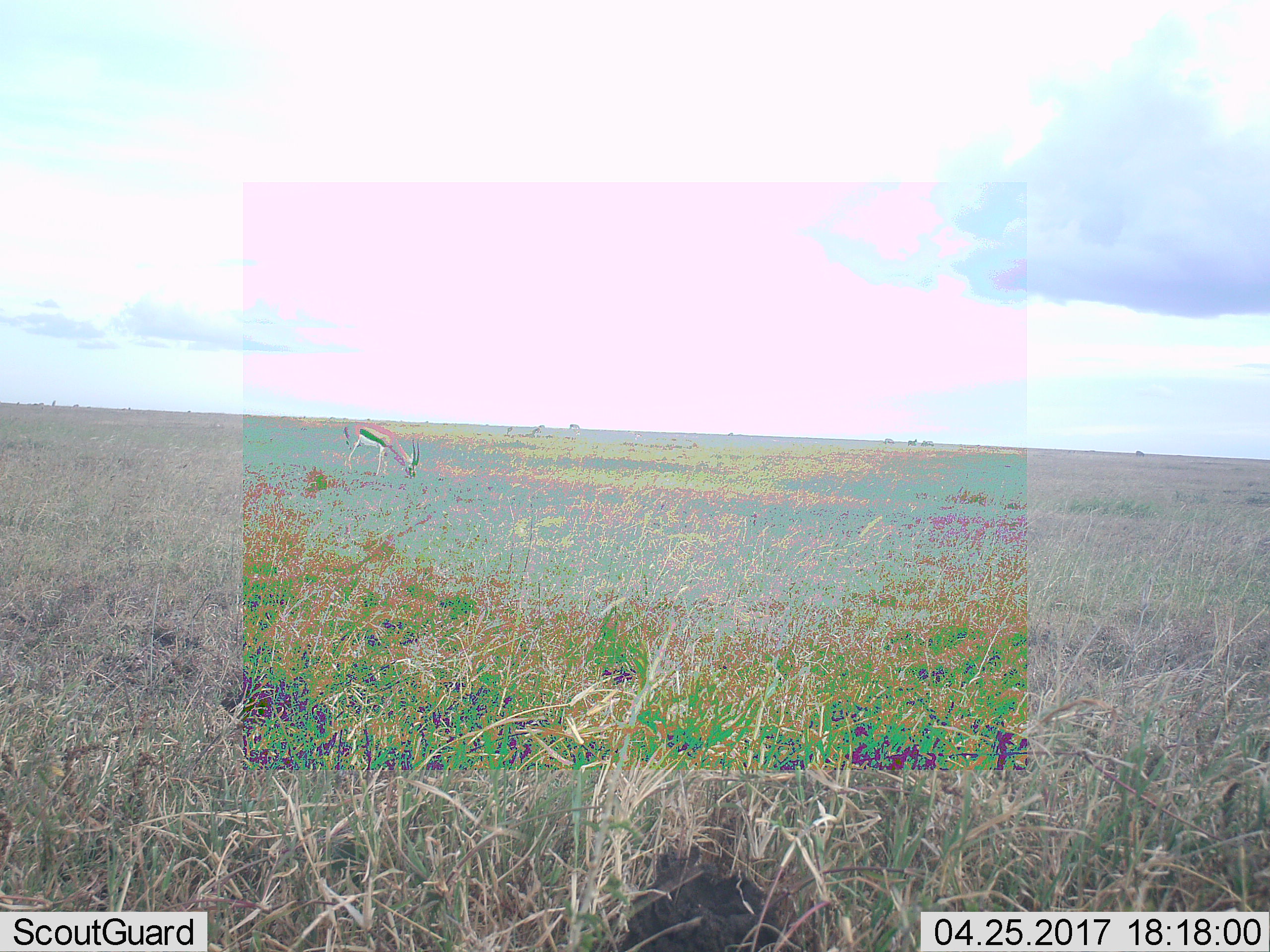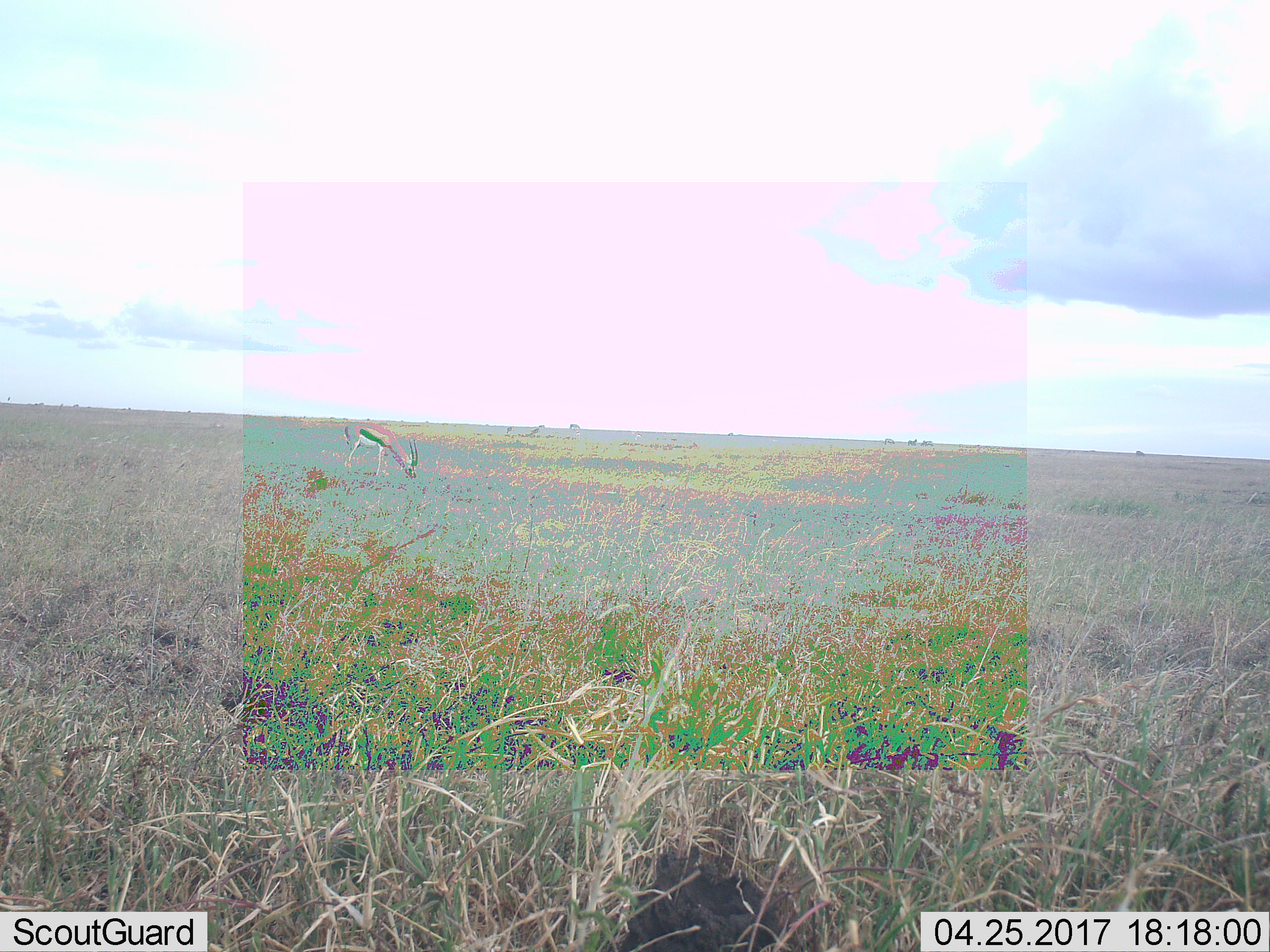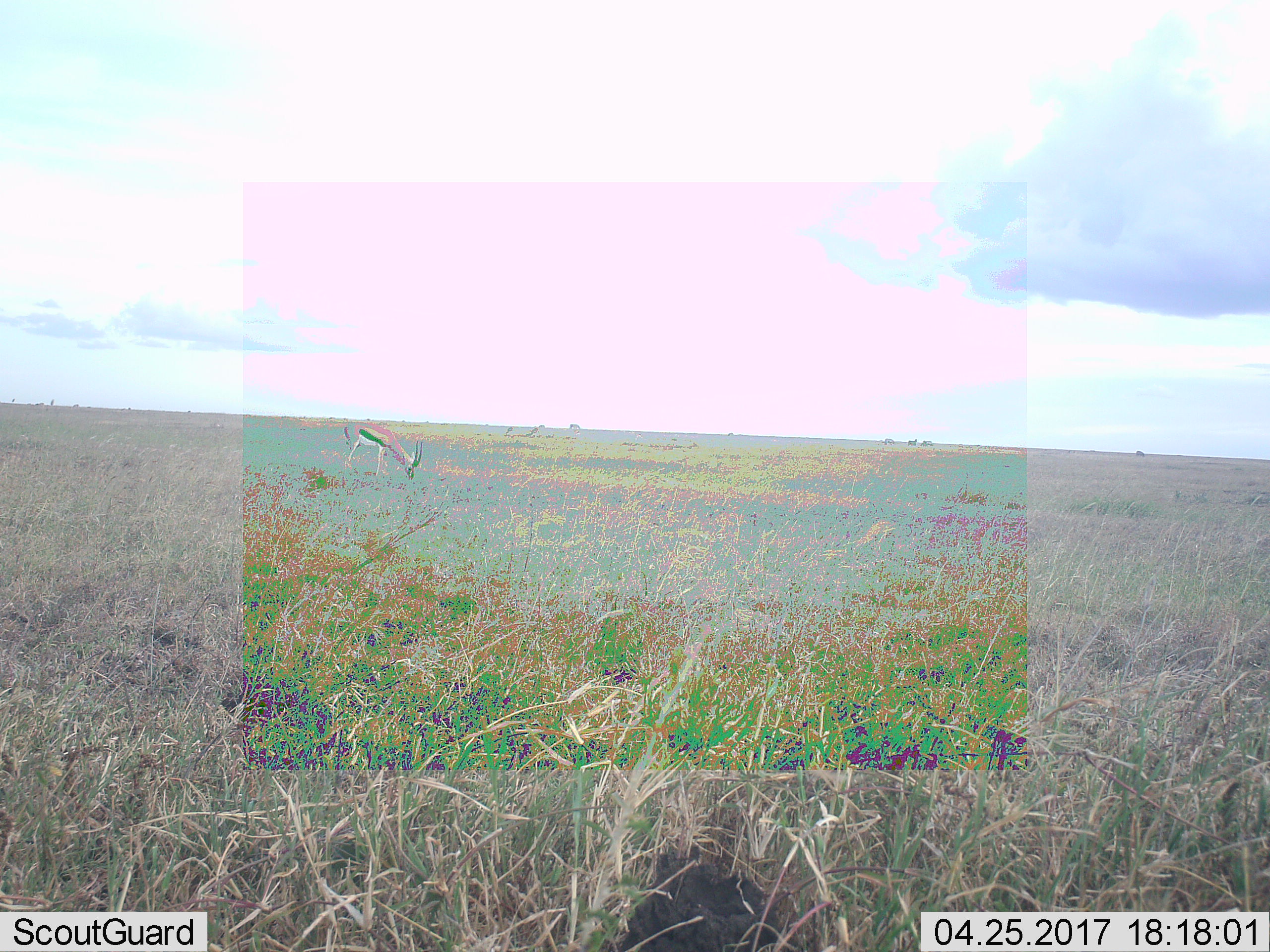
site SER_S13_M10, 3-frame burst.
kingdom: Animalia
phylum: Chordata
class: Mammalia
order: Artiodactyla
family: Bovidae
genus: Eudorcas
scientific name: Eudorcas thomsonii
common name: thomson's gazelle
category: gazellethomsons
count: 1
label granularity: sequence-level